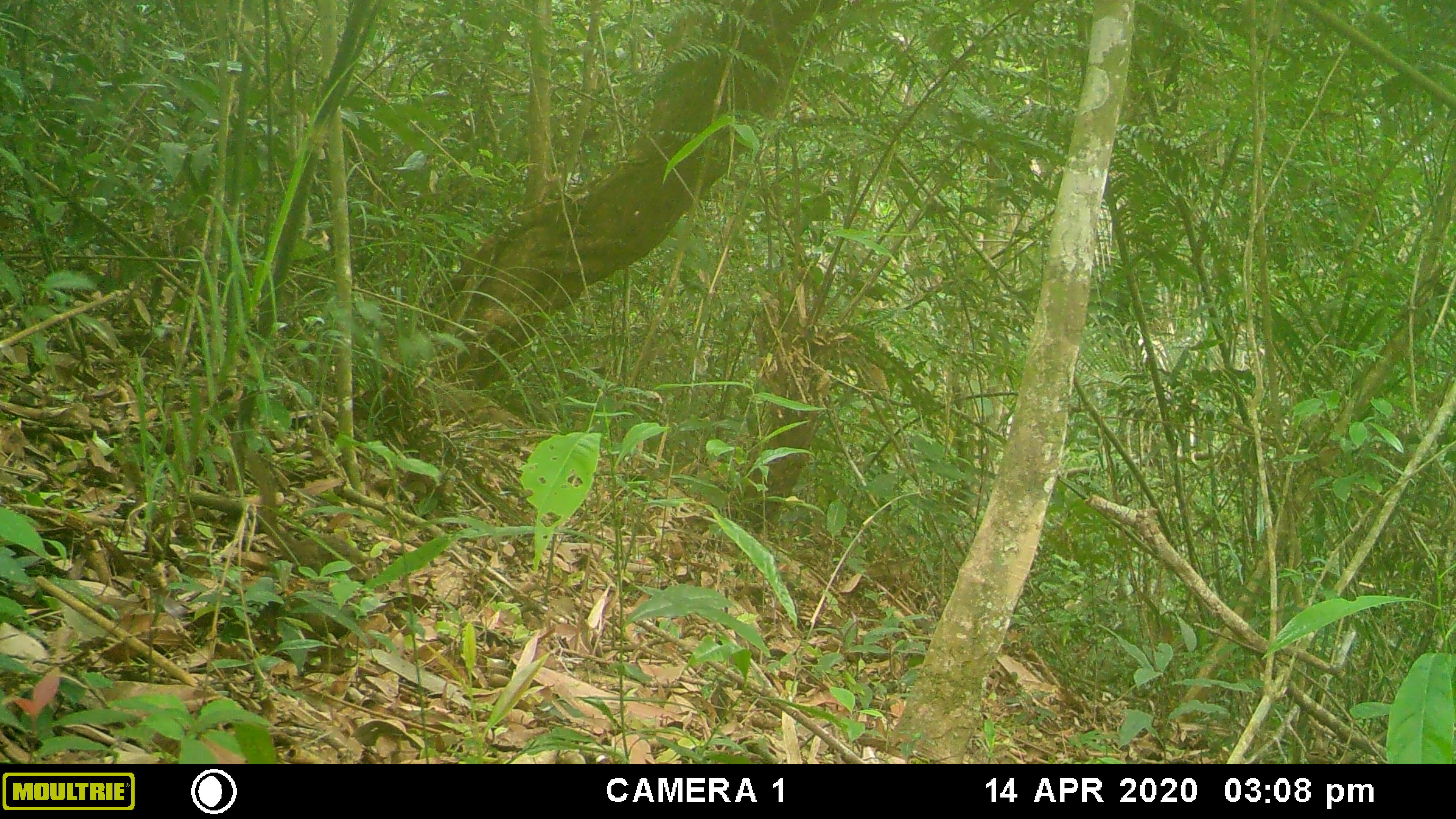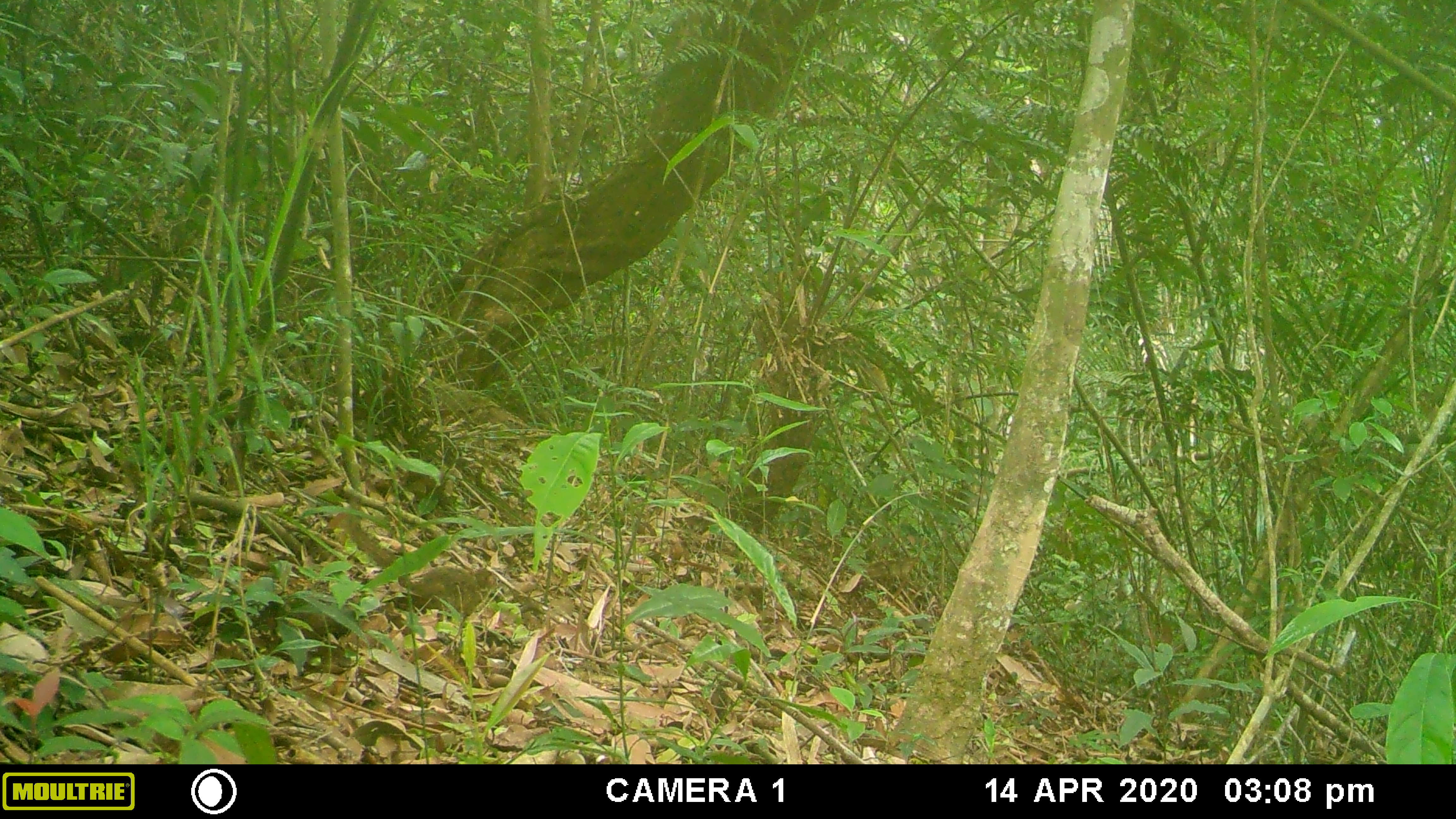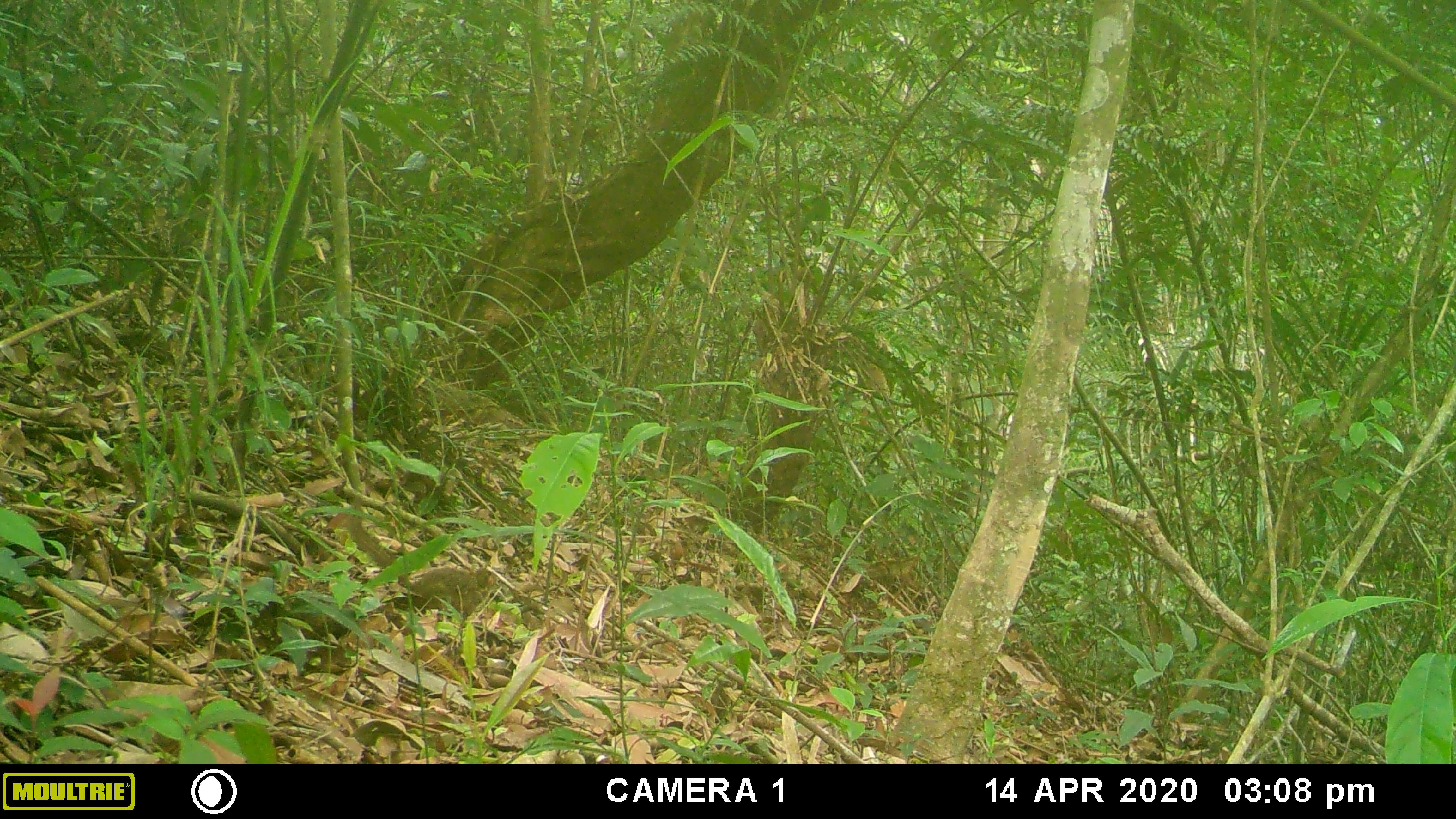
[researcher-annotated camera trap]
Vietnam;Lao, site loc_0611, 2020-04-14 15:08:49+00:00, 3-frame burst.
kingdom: Animalia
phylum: Chordata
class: Mammalia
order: Scandentia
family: Tupaiidae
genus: Tupaia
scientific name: Tupaia belangeri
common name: northern treeshrew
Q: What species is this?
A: Northern treeshrew (Tupaia belangeri).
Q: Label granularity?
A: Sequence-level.